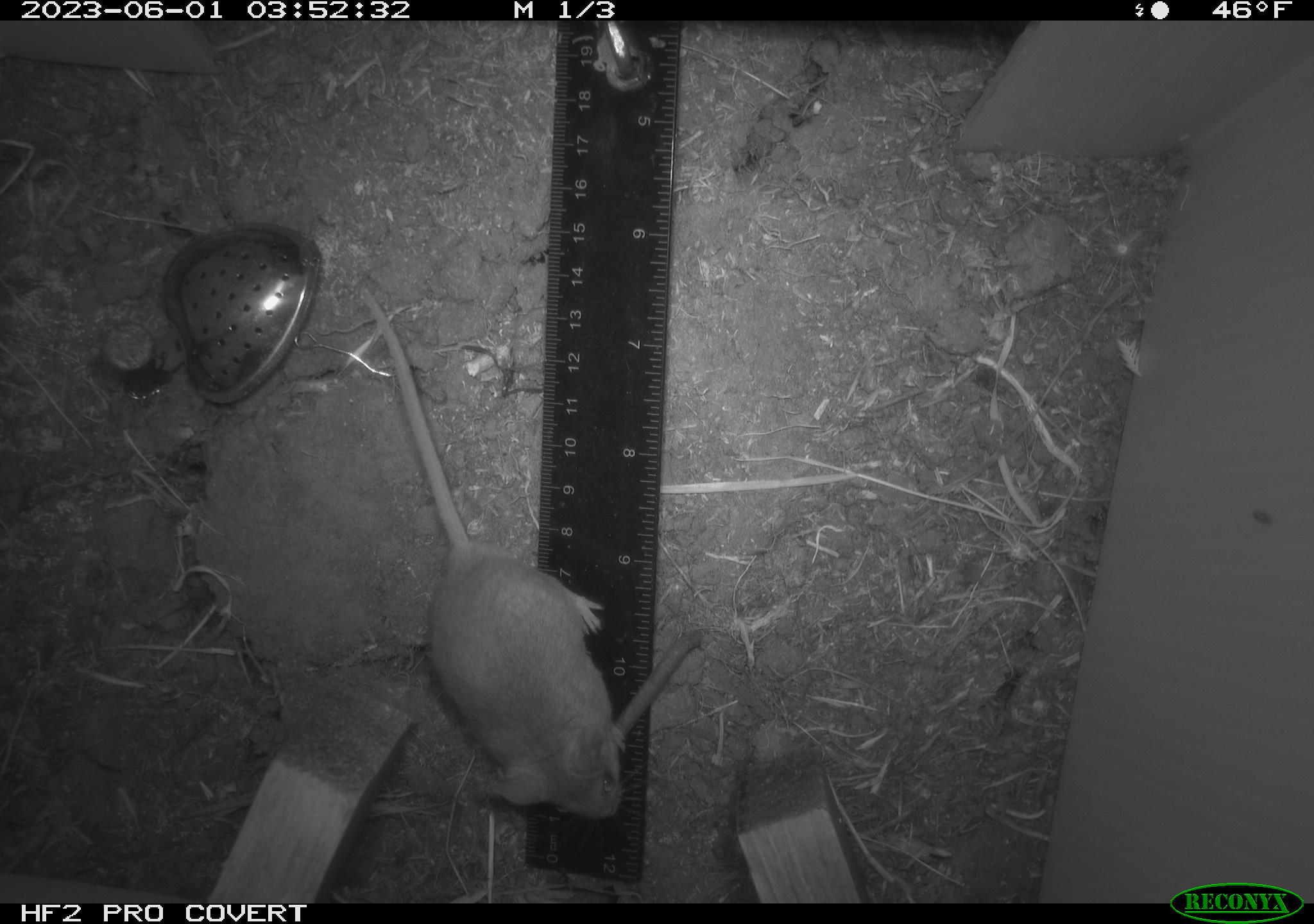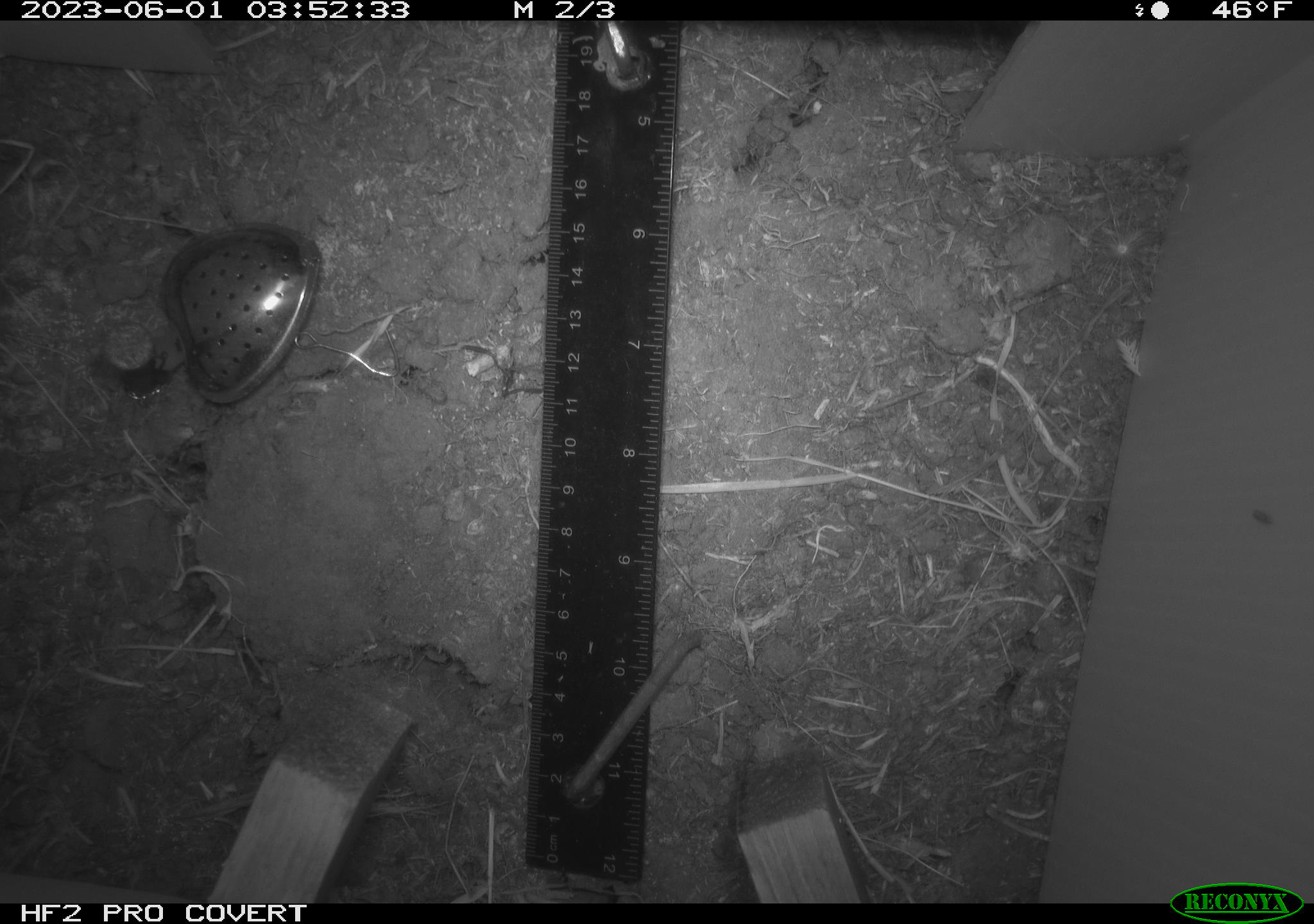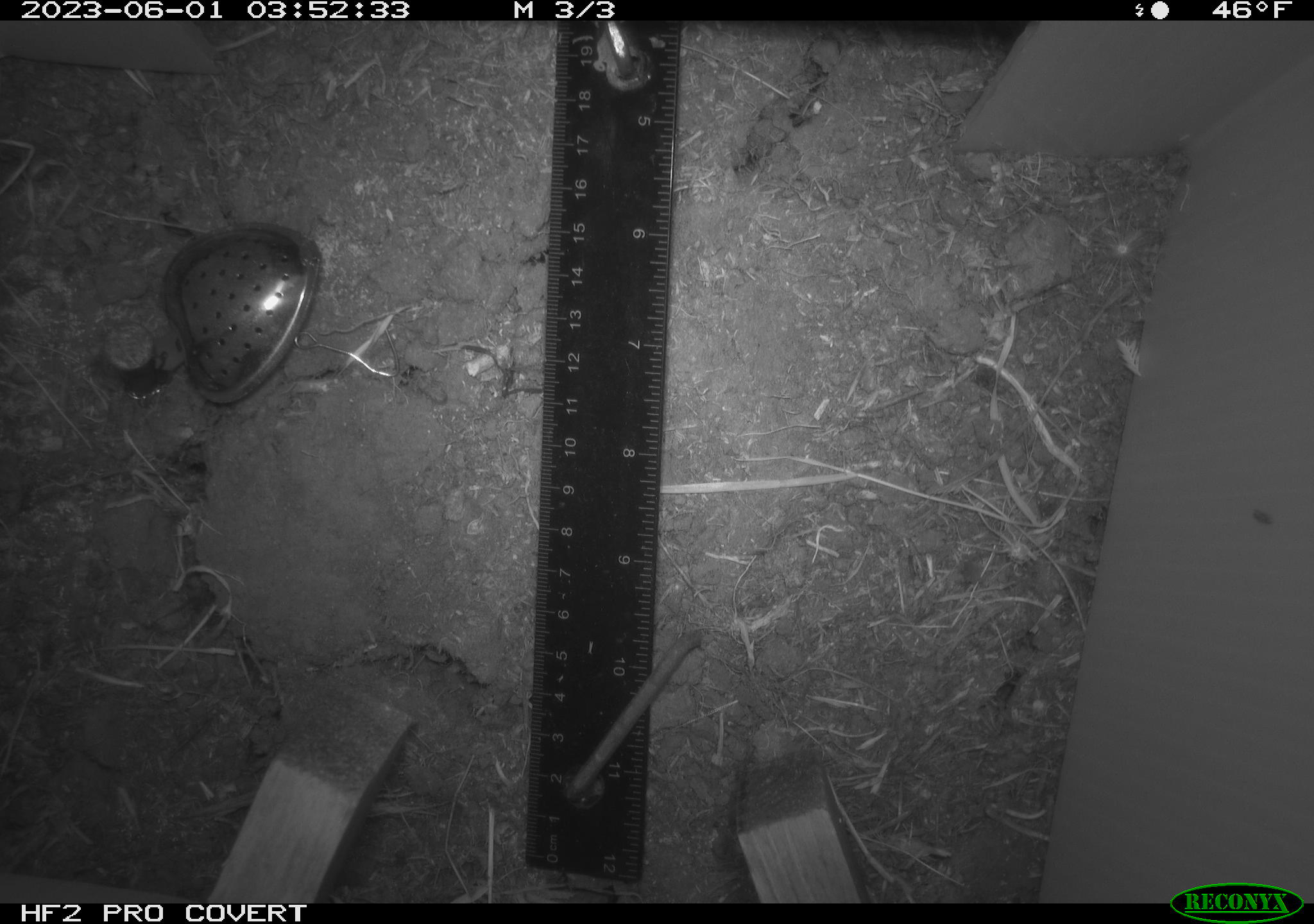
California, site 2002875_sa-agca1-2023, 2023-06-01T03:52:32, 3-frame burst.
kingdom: Animalia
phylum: Chordata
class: Mammalia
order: Rodentia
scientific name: Rodentia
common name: mouse species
Mouse species (Rodentia).